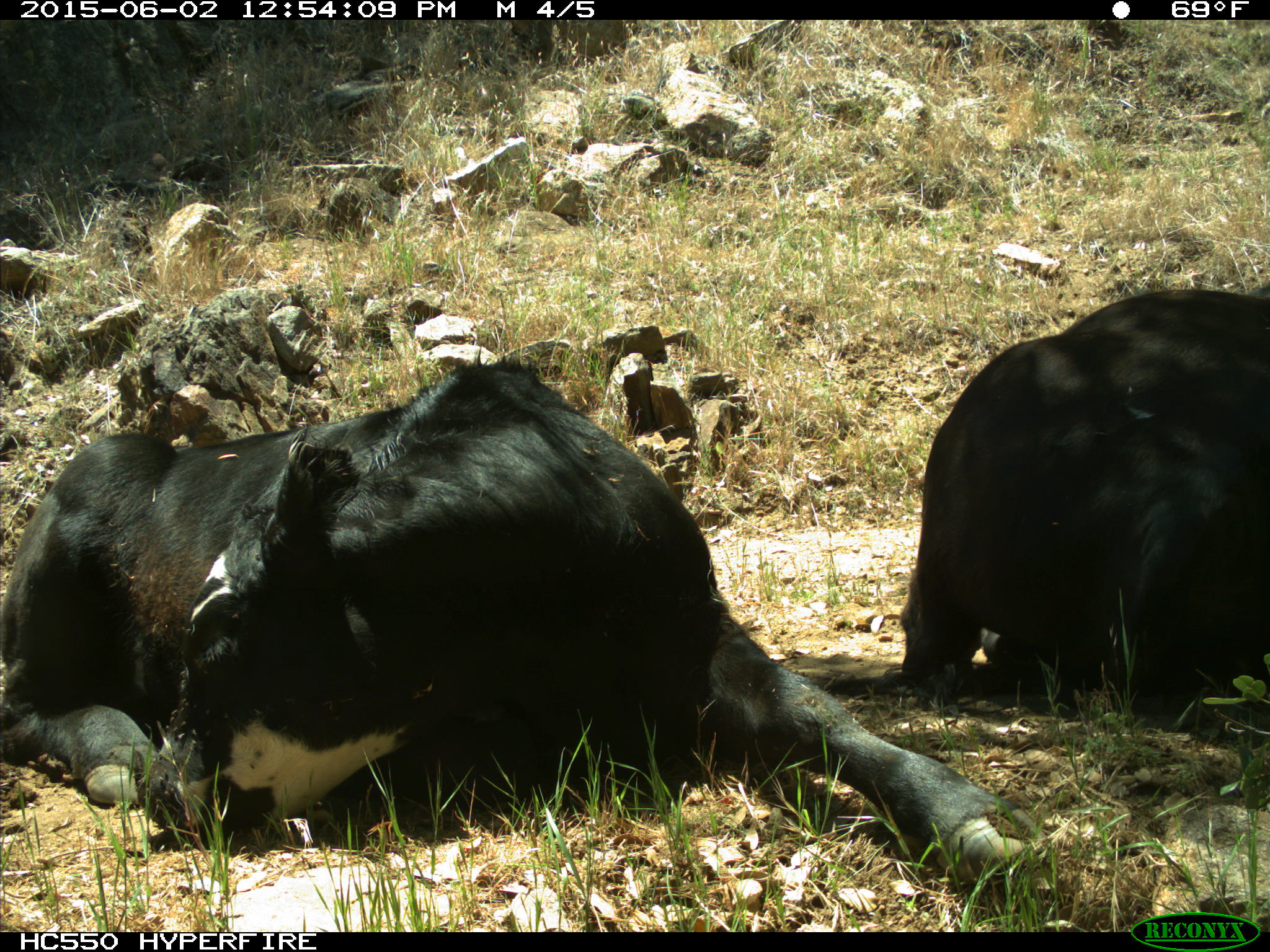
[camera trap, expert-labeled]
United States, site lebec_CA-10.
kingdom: Animalia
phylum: Chordata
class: Mammalia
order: Artiodactyla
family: Bovidae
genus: Bos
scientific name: Bos taurus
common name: domestic cow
Bos taurus (domestic cow).